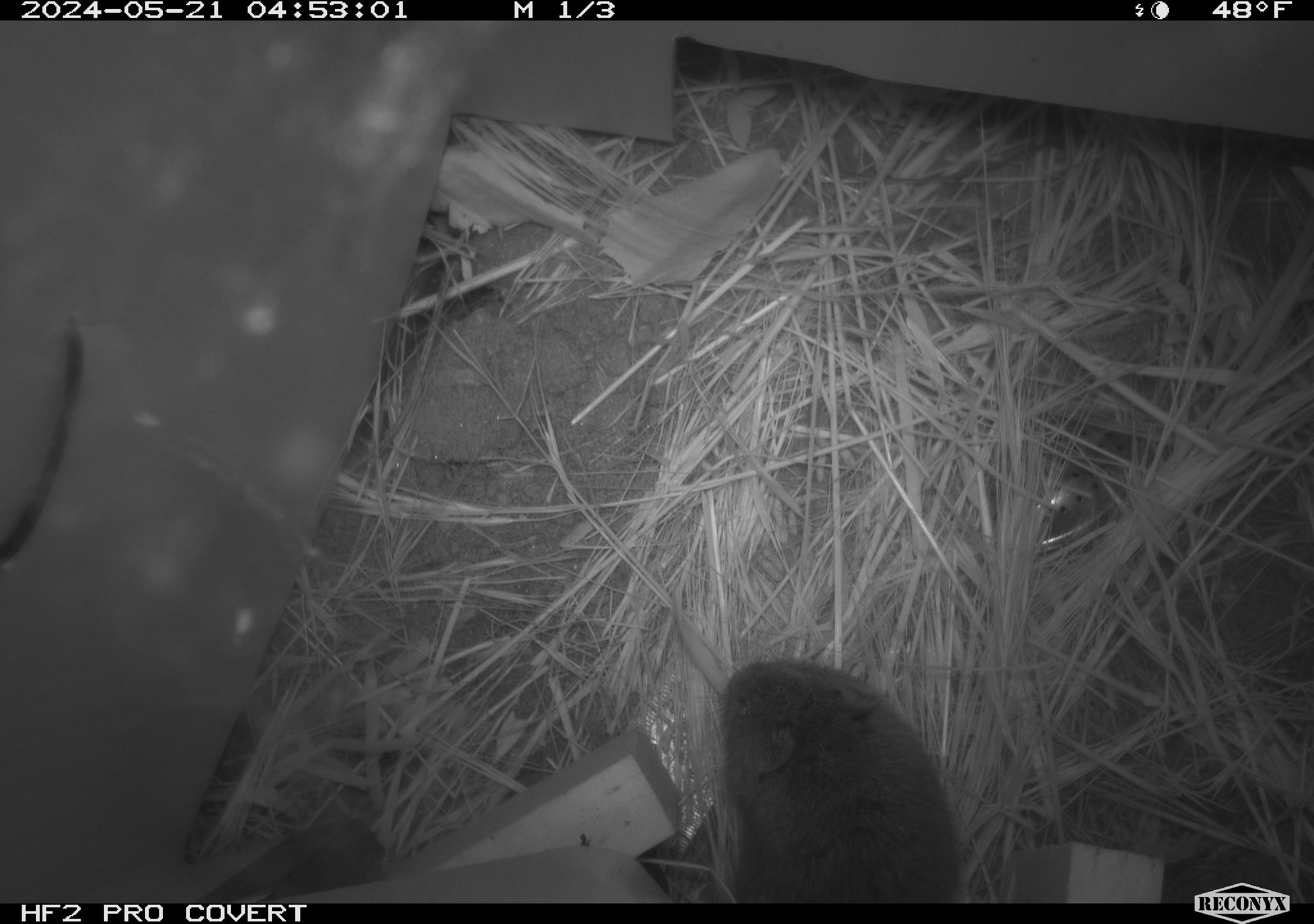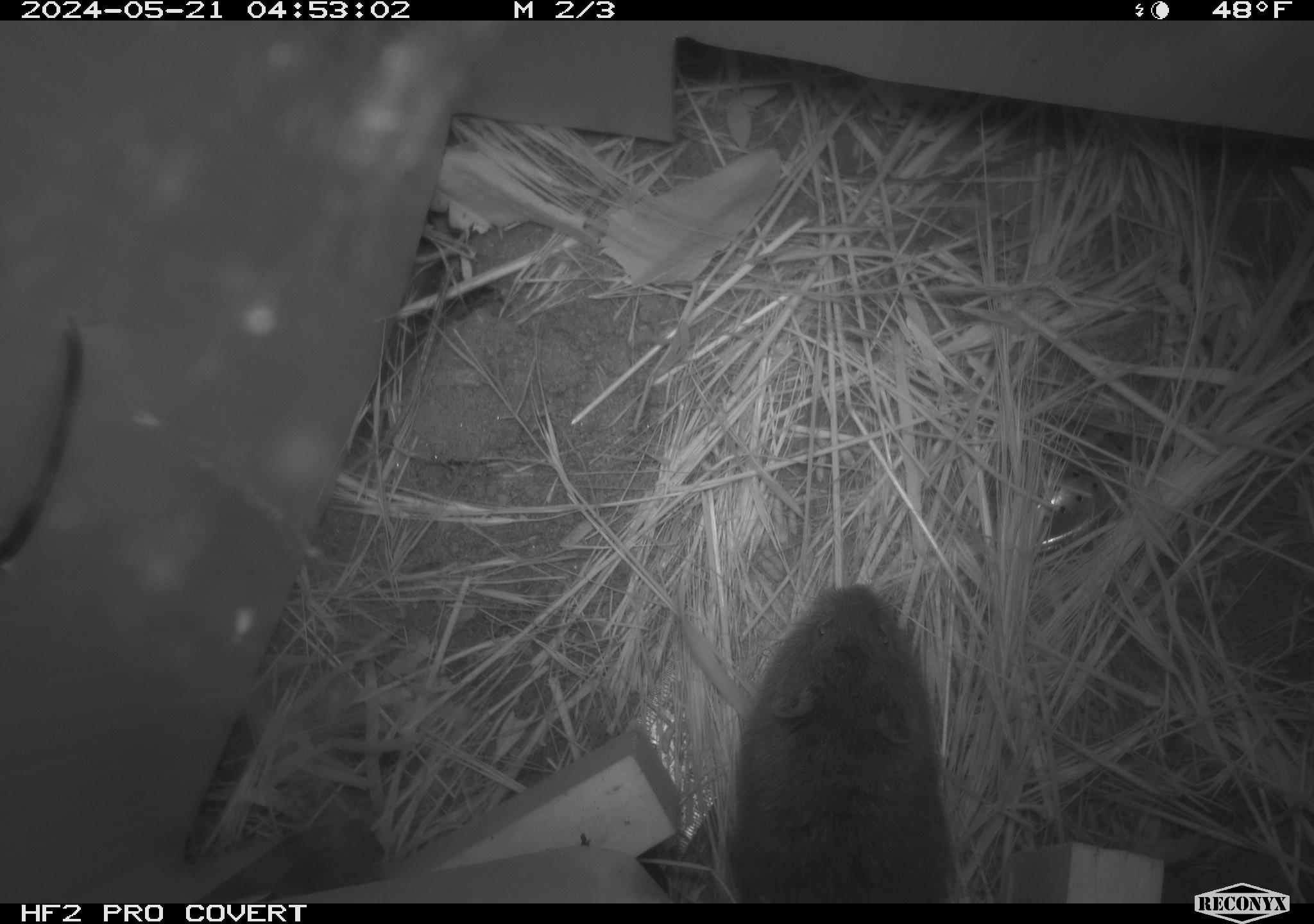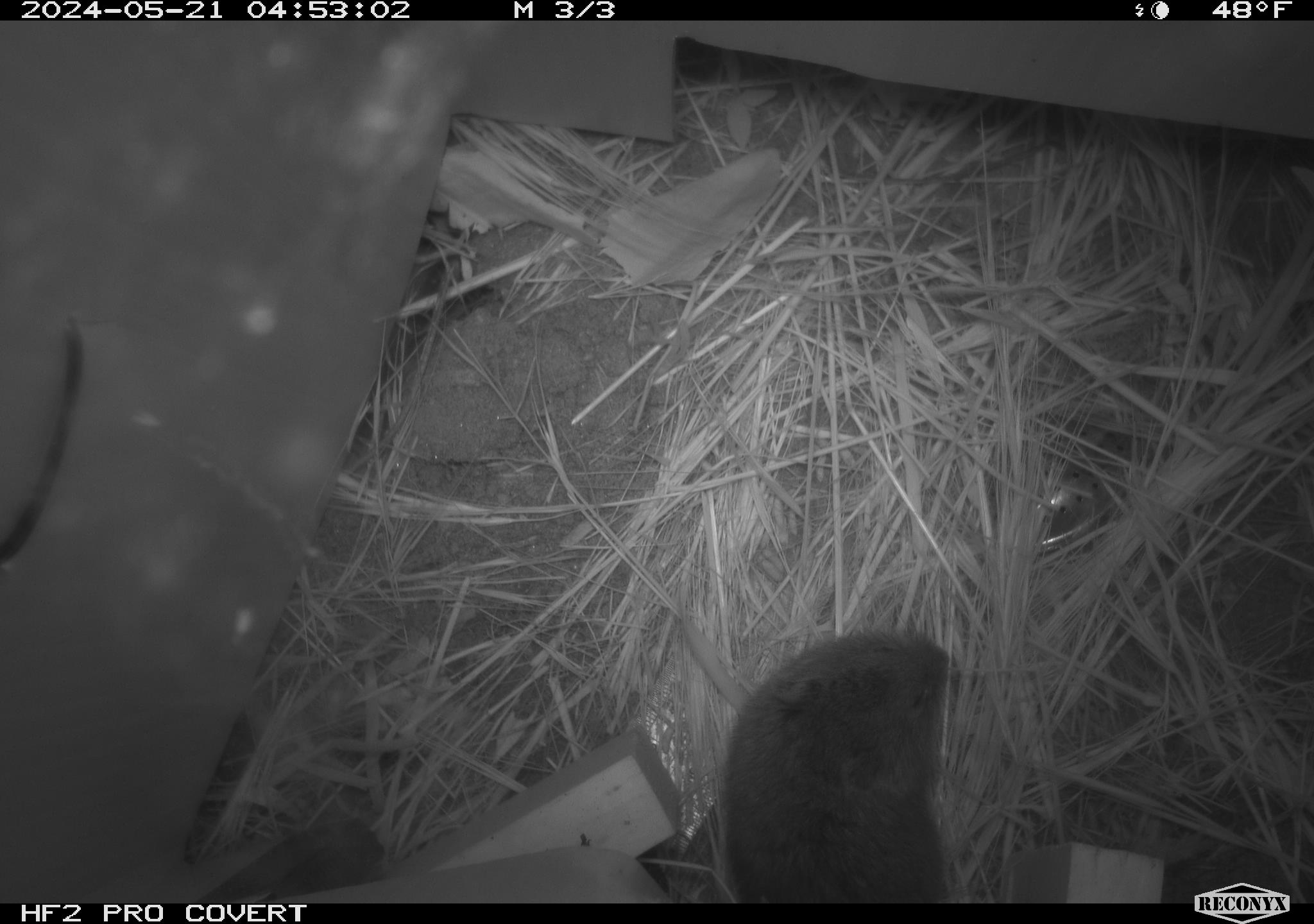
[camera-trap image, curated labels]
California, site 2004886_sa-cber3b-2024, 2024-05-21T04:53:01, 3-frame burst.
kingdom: Animalia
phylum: Chordata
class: Mammalia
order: Rodentia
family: Cricetidae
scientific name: Arvicolinae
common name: voles, lemmings, and muskrats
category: arvicolinae subfamily